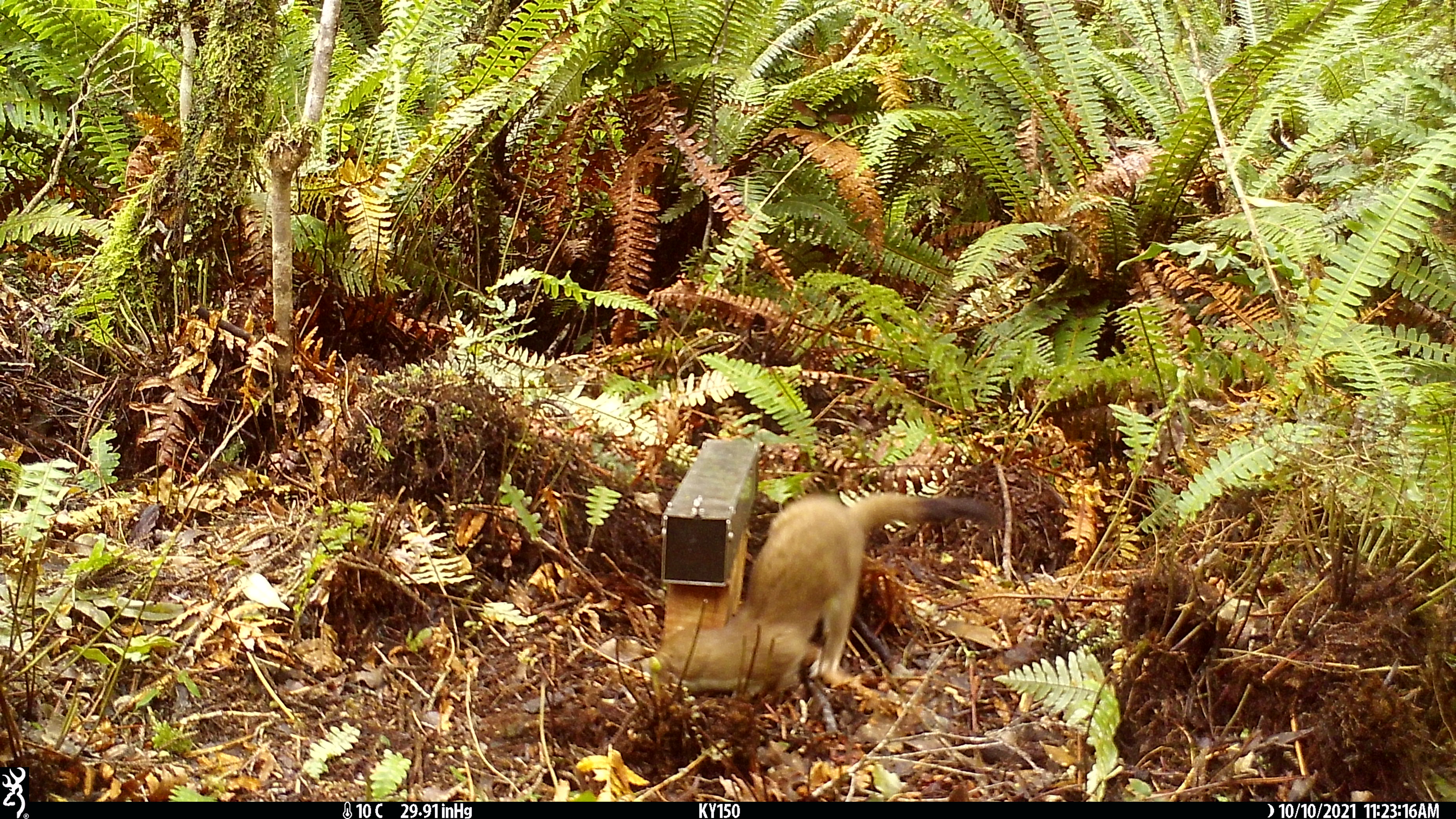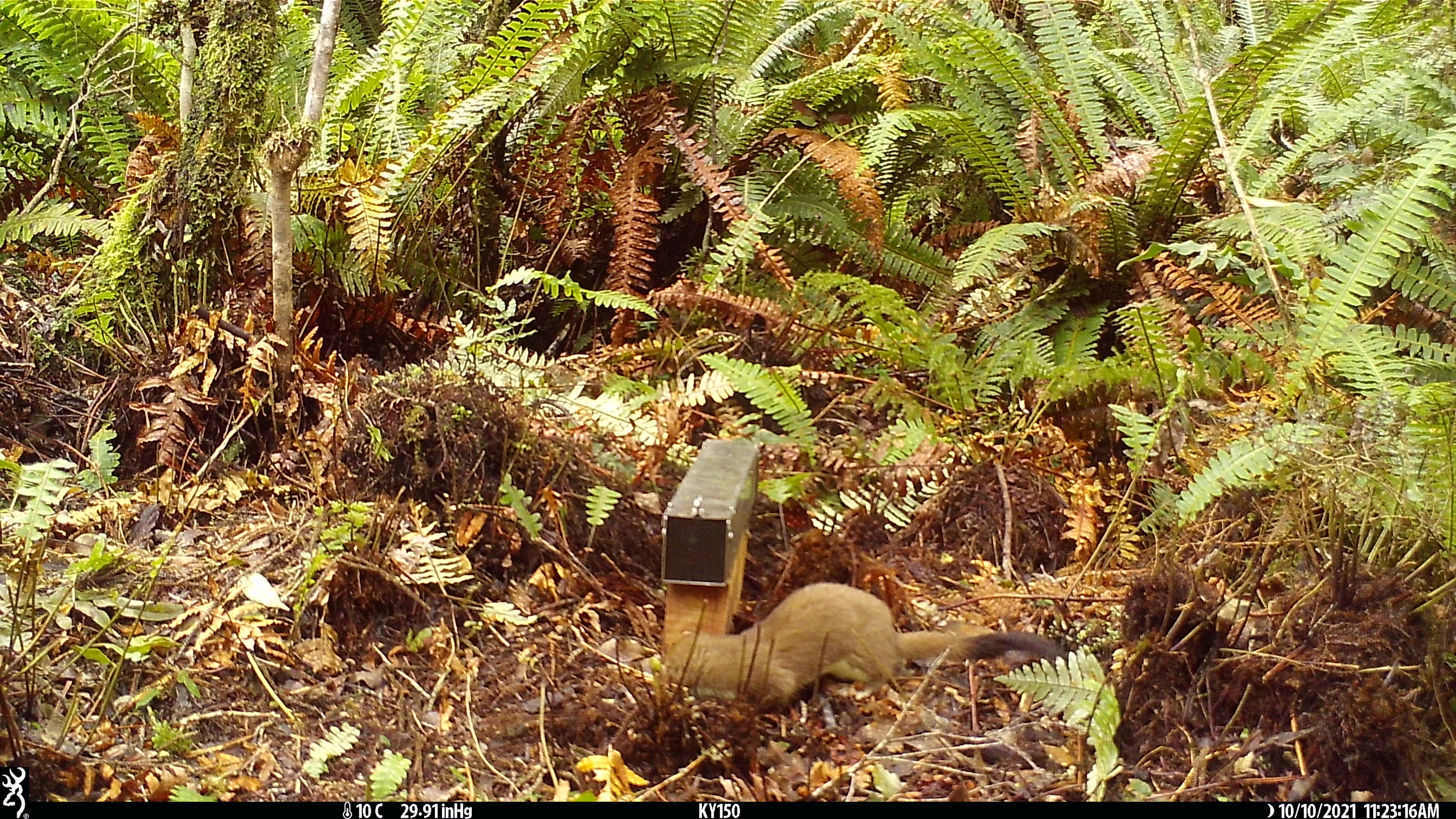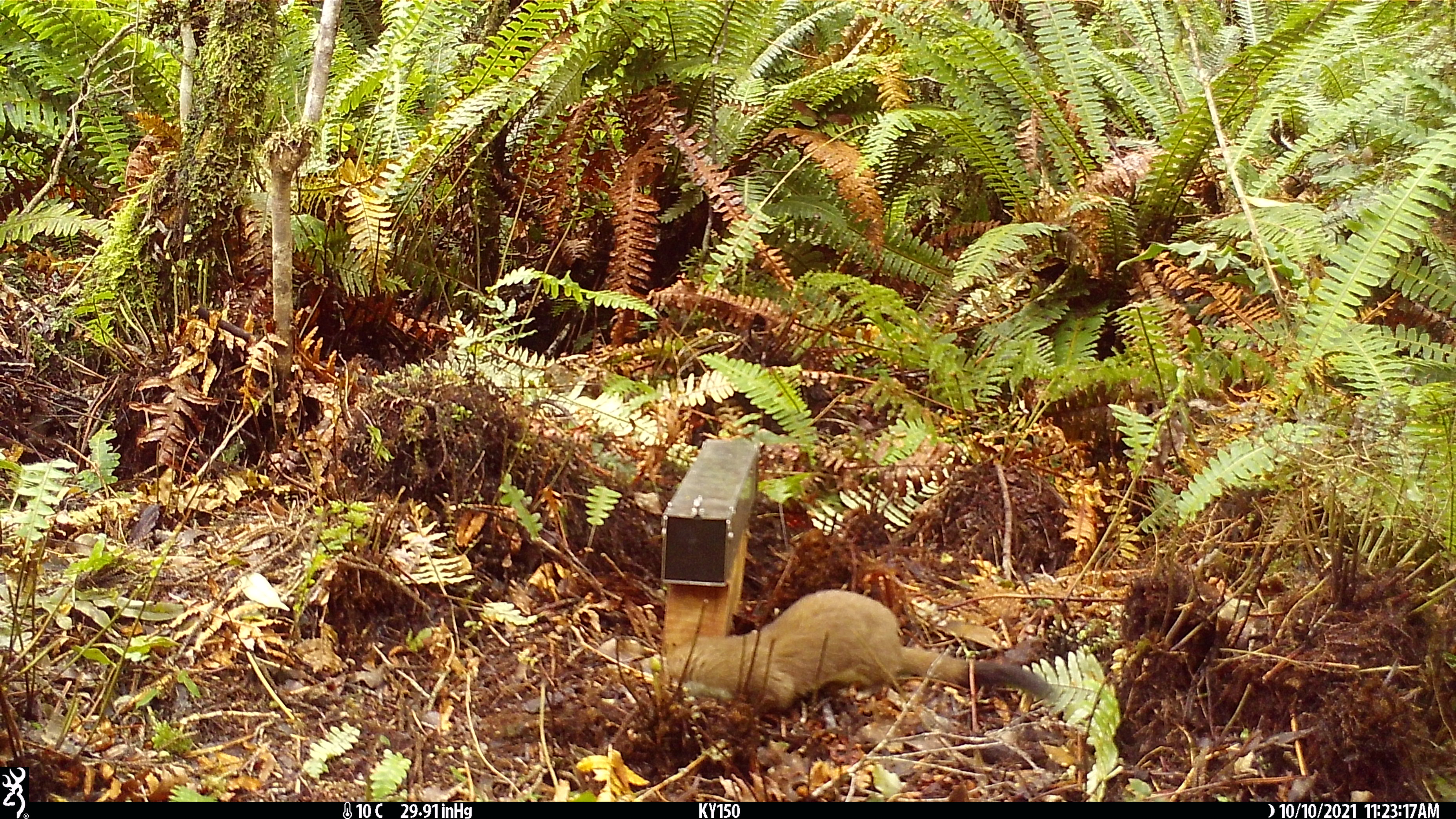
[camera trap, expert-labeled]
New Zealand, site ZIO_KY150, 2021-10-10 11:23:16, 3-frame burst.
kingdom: Animalia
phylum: Chordata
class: Mammalia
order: Carnivora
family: Mustelidae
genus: Mustela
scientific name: Mustela erminea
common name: stoat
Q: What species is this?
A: Stoat (Mustela erminea).